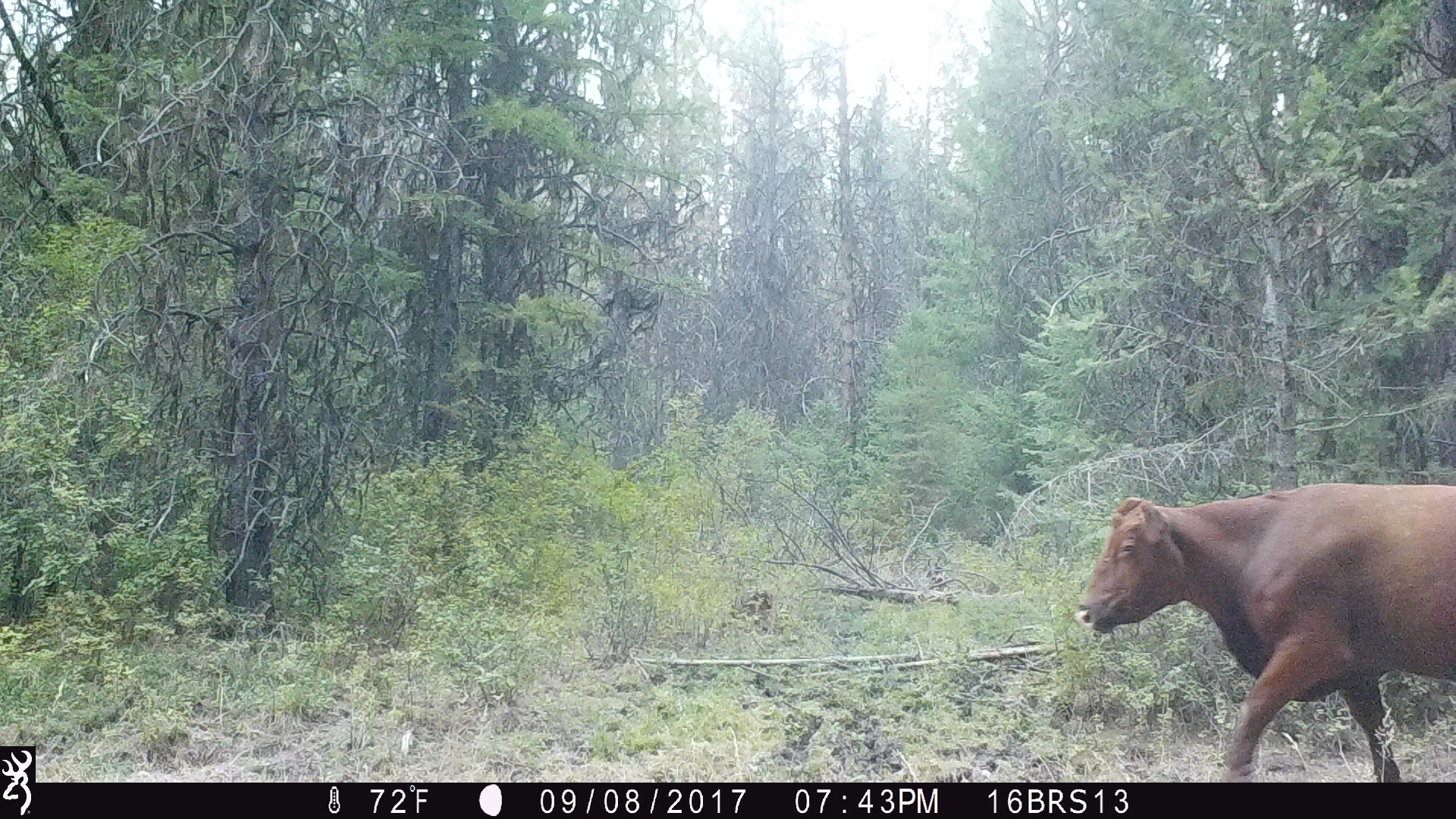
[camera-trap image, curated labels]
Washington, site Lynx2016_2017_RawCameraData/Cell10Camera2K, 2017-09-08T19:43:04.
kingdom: Animalia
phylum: Chordata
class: Mammalia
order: Artiodactyla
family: Bovidae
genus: Bos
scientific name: Bos taurus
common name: domestic cattle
Domestic cattle (Bos taurus). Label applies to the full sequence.